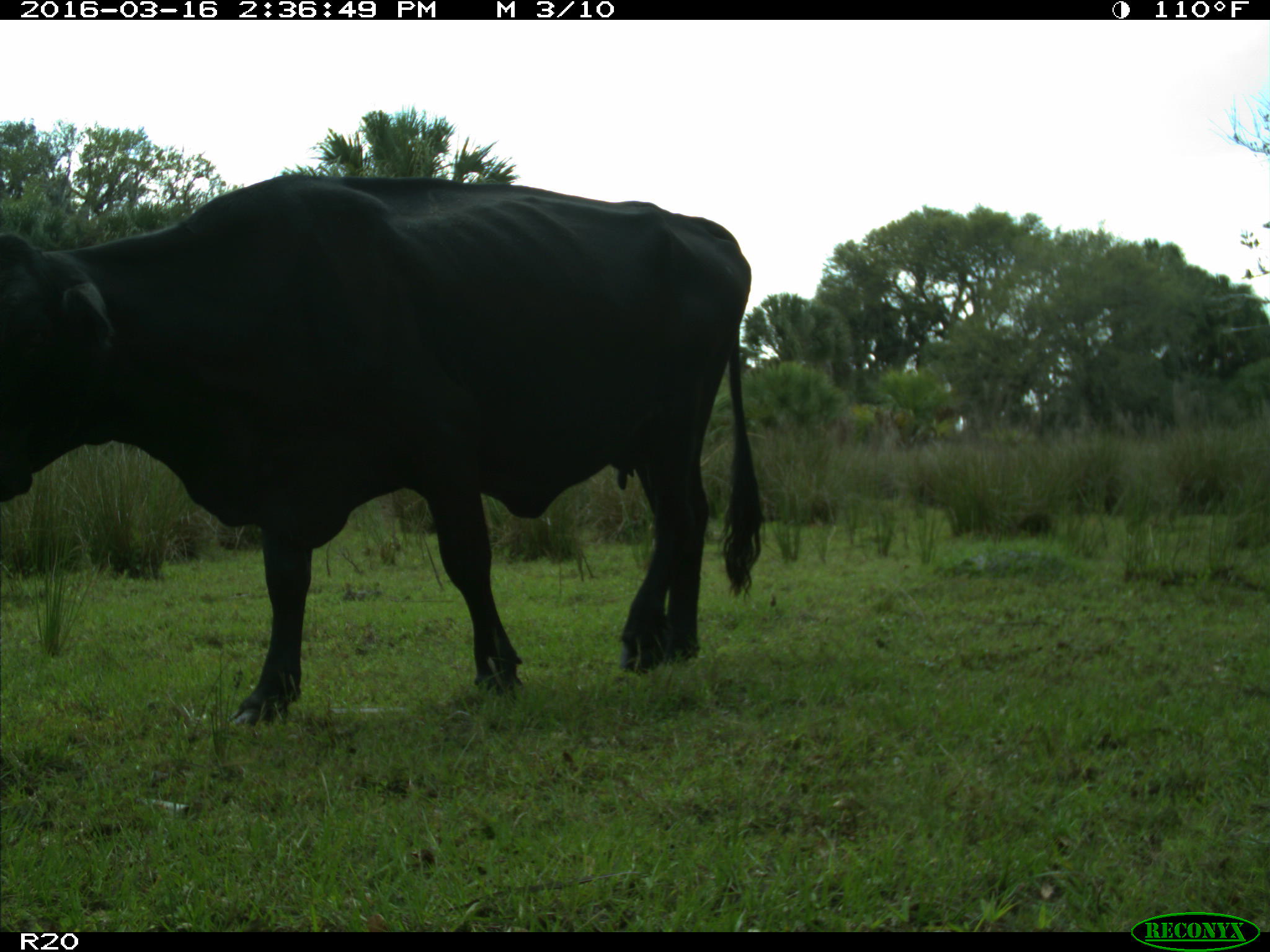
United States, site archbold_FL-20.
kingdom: Animalia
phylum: Chordata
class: Mammalia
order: Artiodactyla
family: Bovidae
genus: Bos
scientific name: Bos taurus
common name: domestic cow